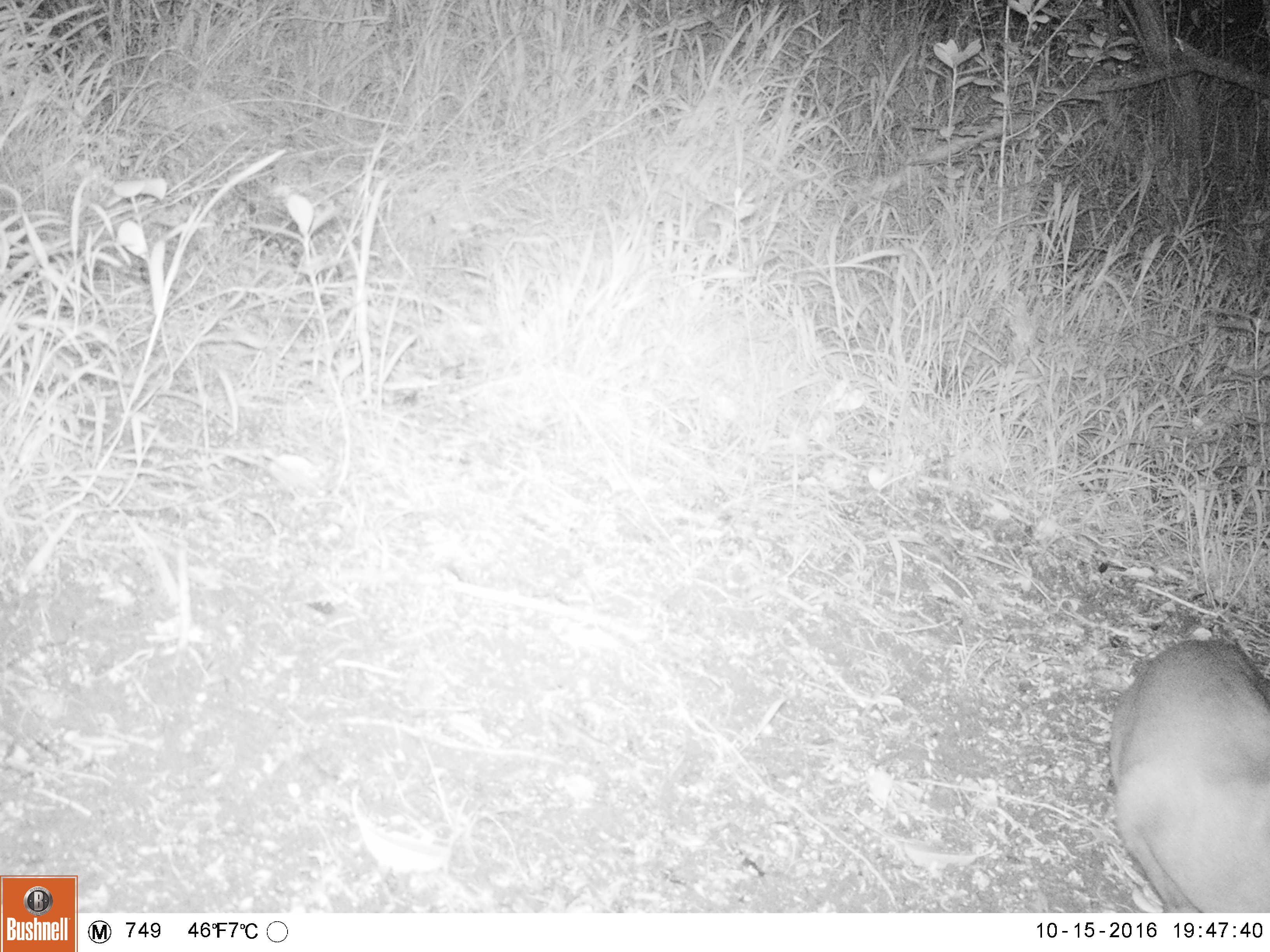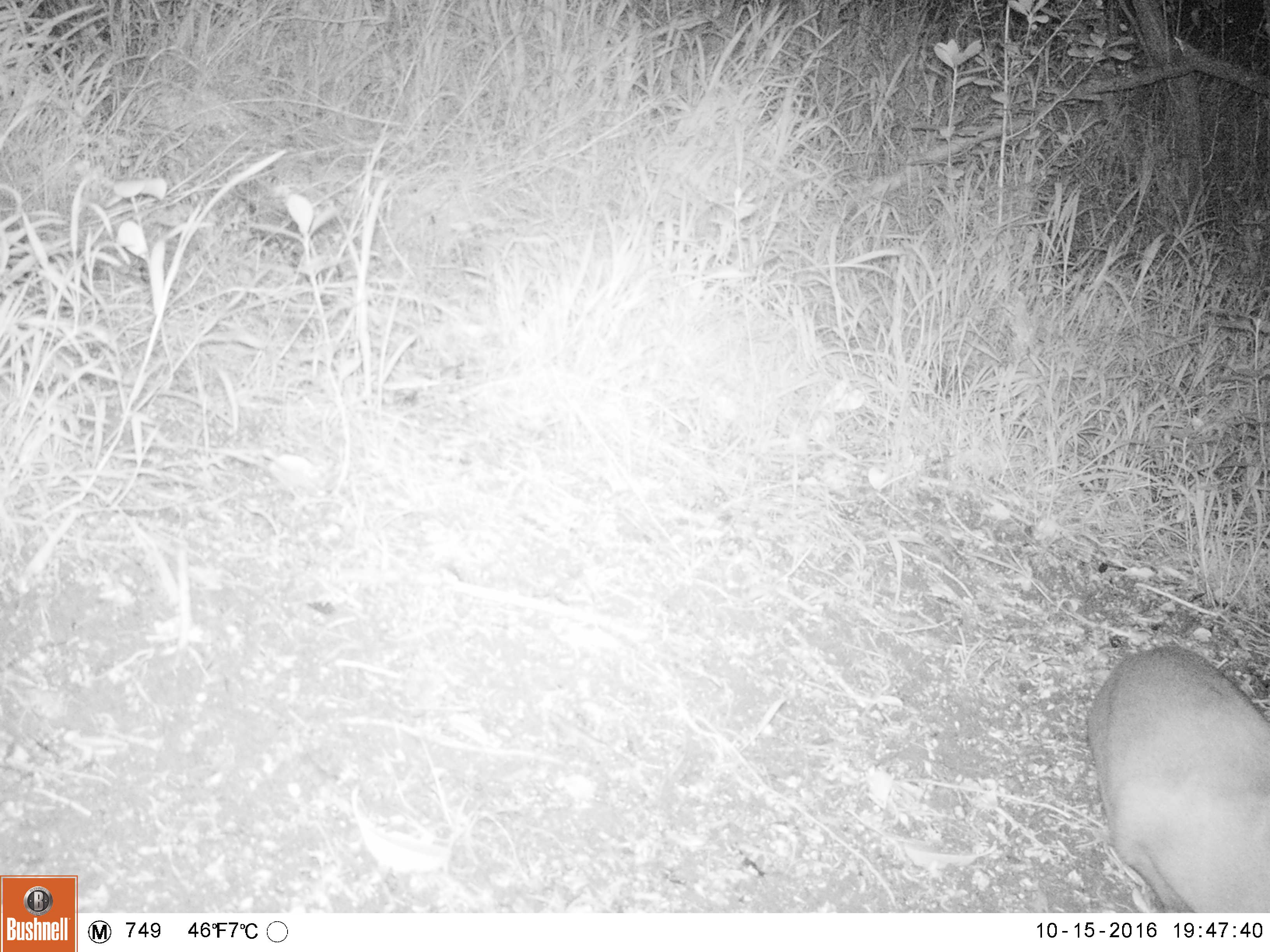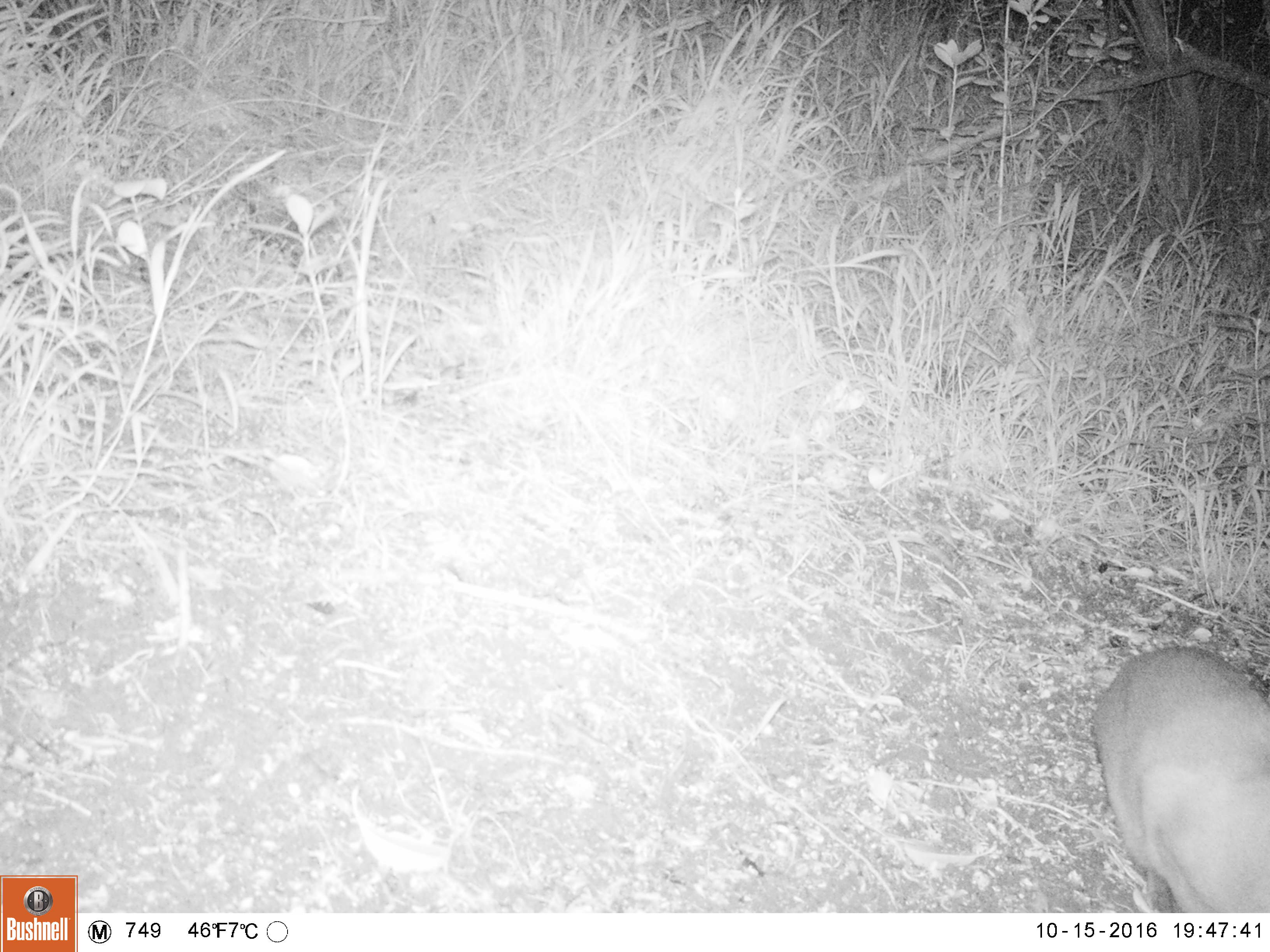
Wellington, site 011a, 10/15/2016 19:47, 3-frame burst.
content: unidentified animal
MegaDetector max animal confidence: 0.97